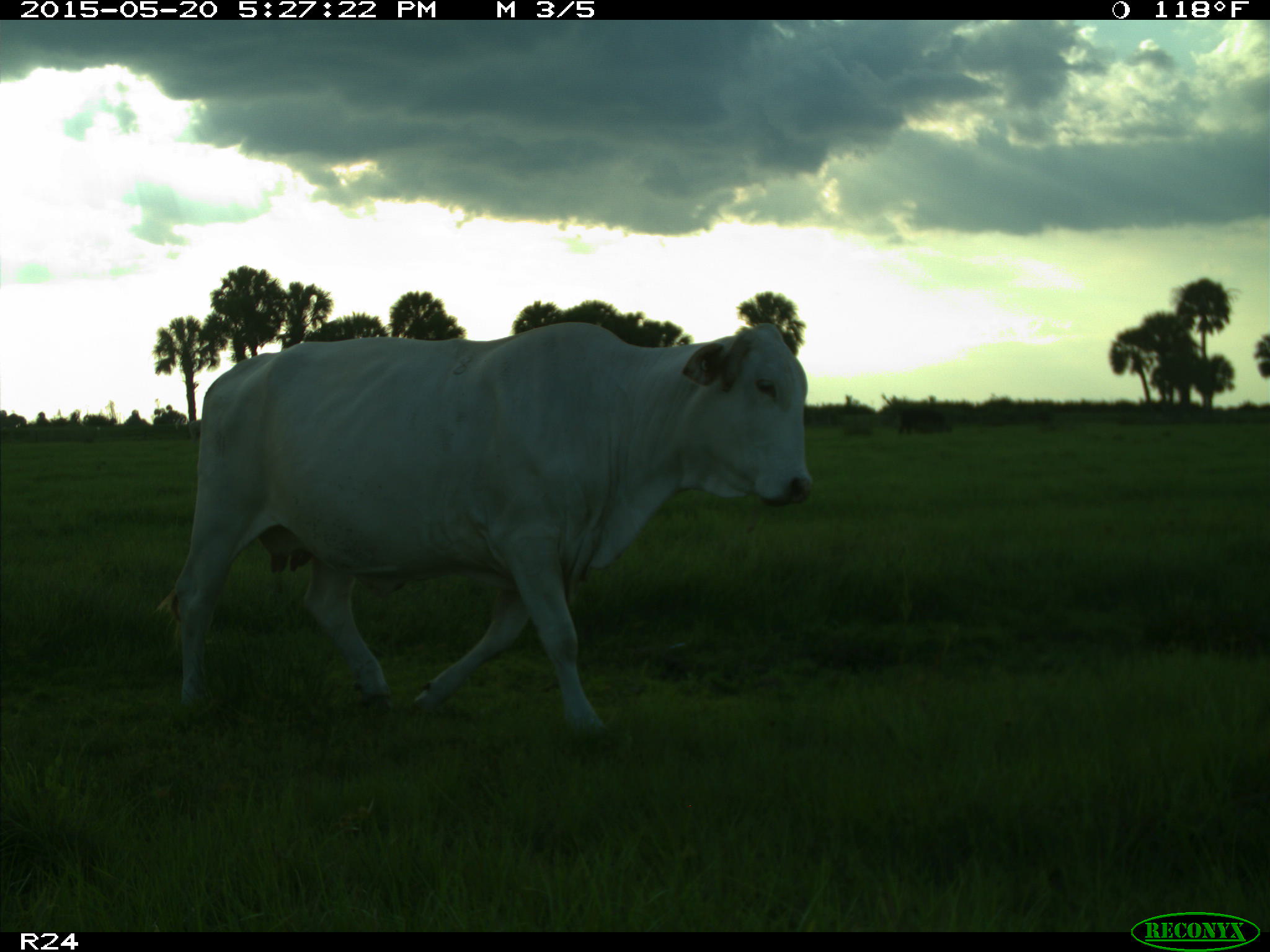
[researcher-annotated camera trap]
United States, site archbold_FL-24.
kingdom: Animalia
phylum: Chordata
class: Mammalia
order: Artiodactyla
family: Bovidae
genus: Bos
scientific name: Bos taurus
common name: domestic cow